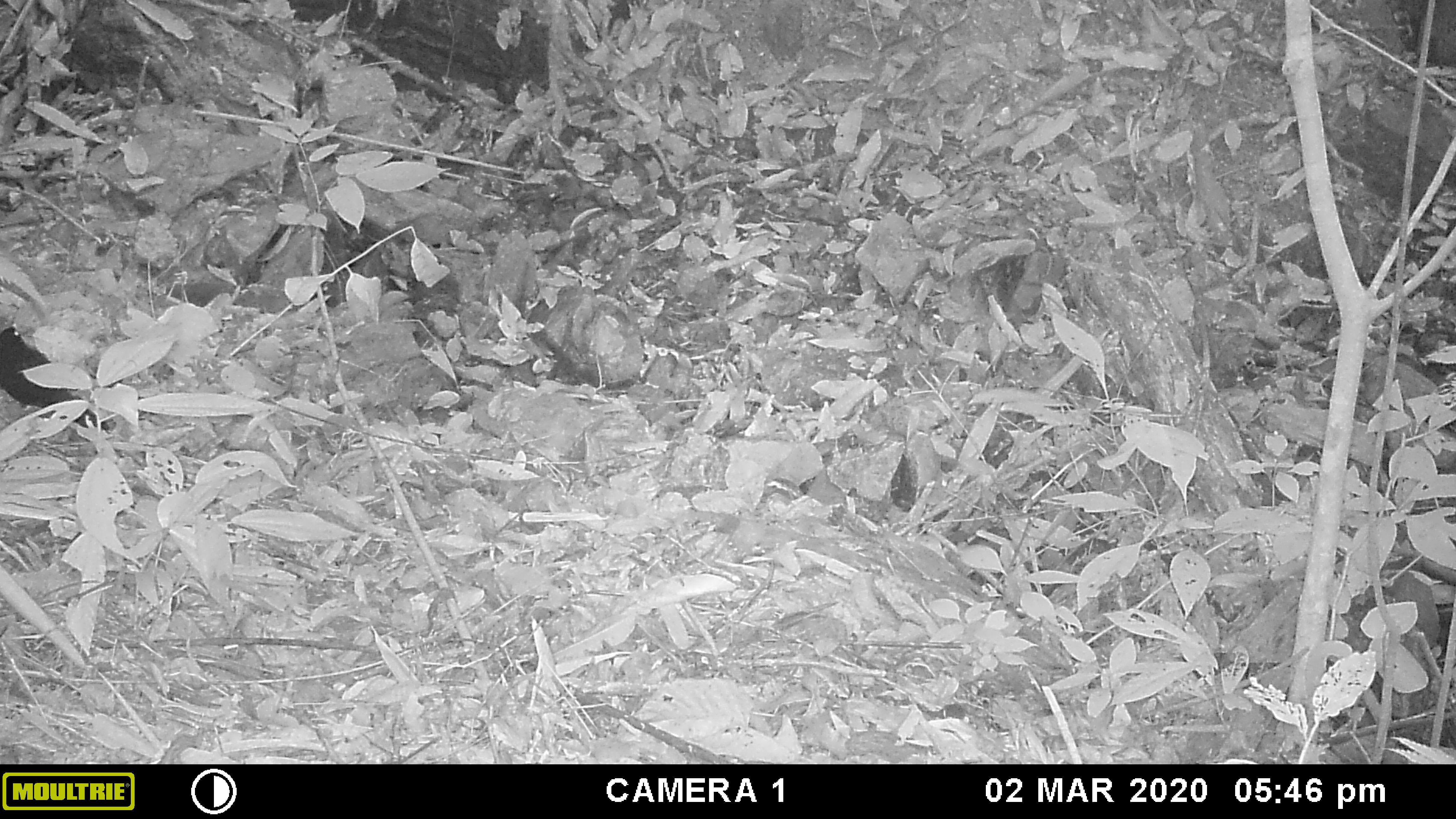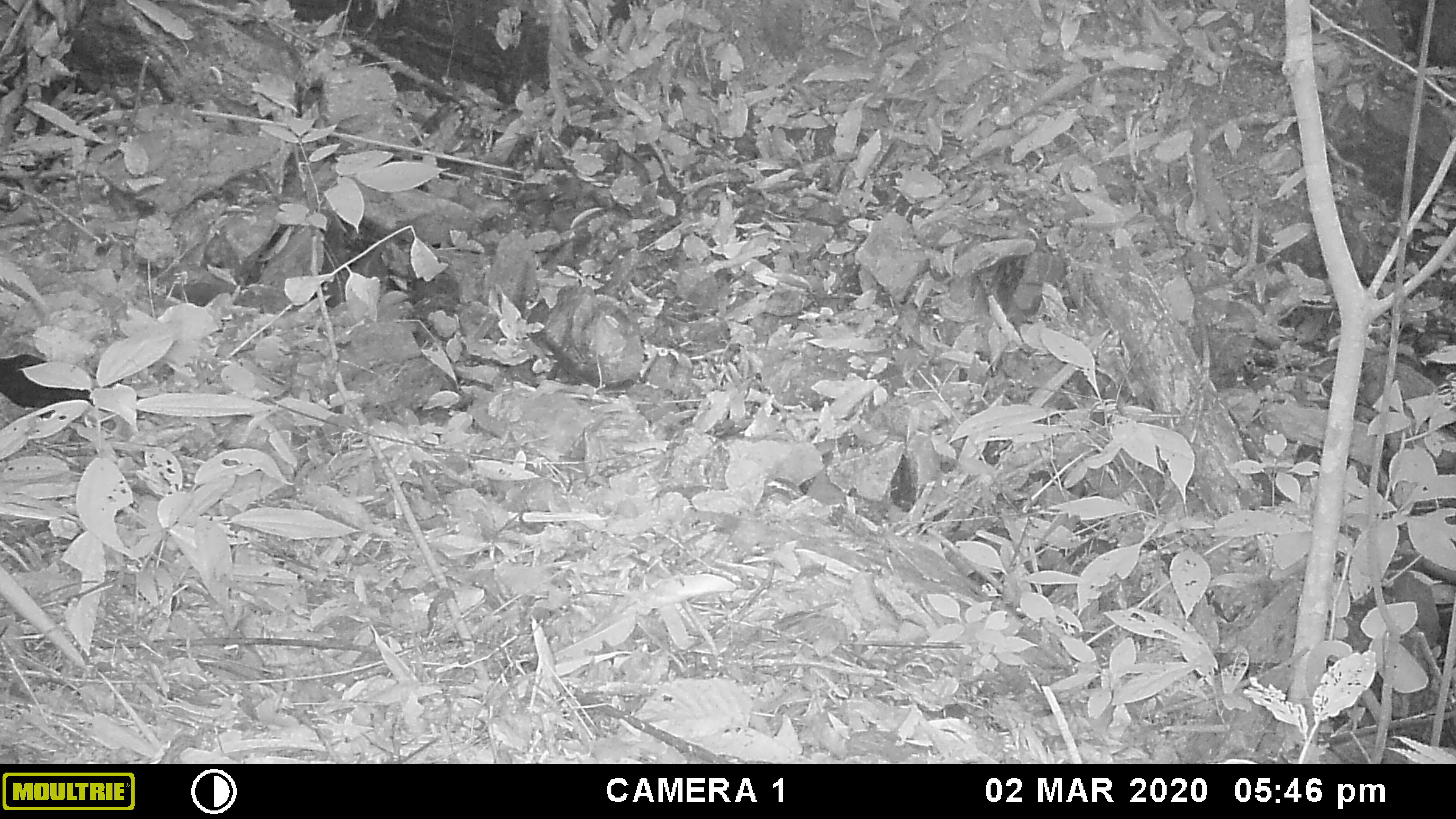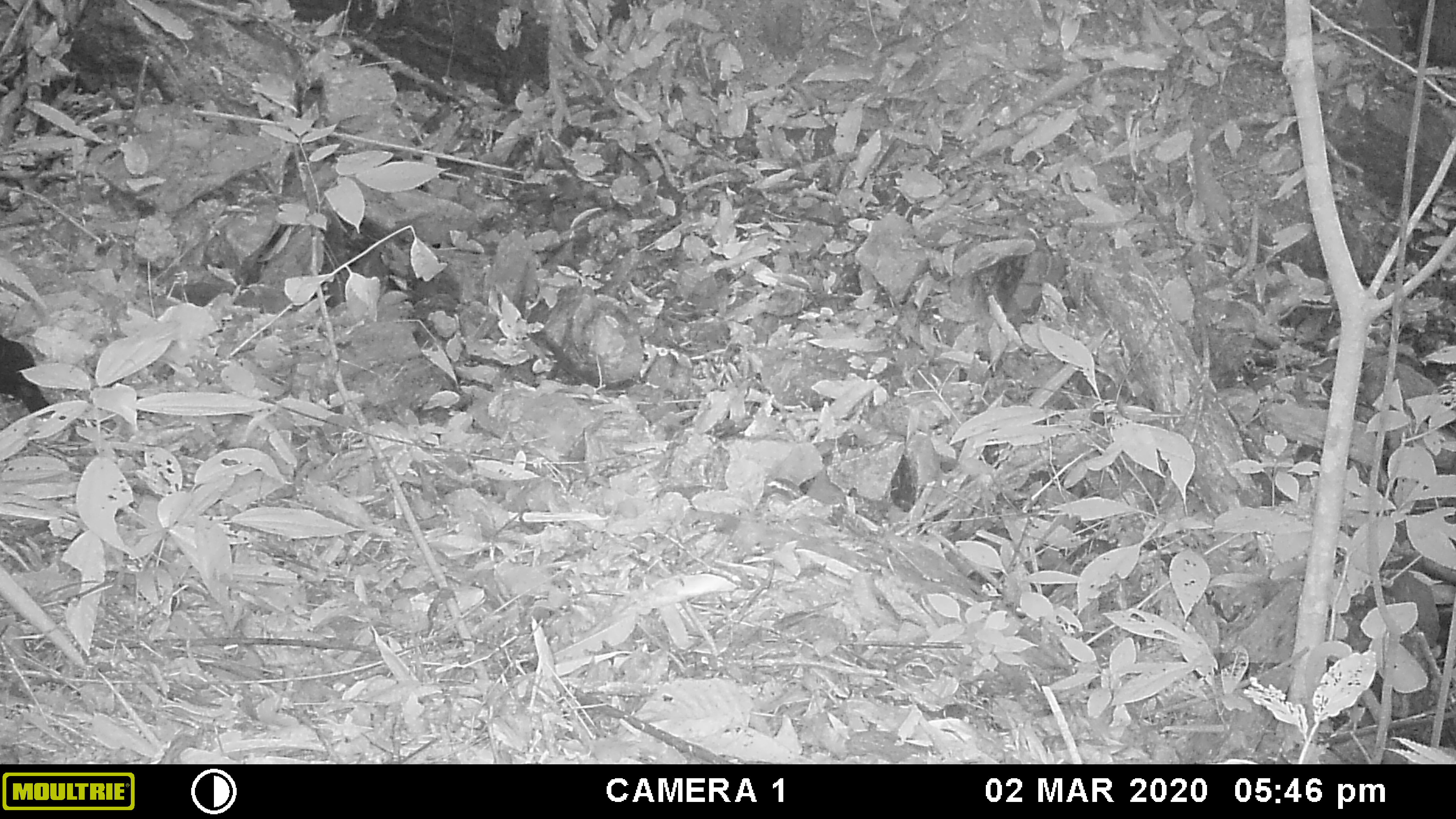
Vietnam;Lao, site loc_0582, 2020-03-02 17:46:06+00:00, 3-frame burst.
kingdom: Animalia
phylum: Chordata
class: Aves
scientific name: Aves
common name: bird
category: unidentified bird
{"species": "unidentified bird (bird) (Aves)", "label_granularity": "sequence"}